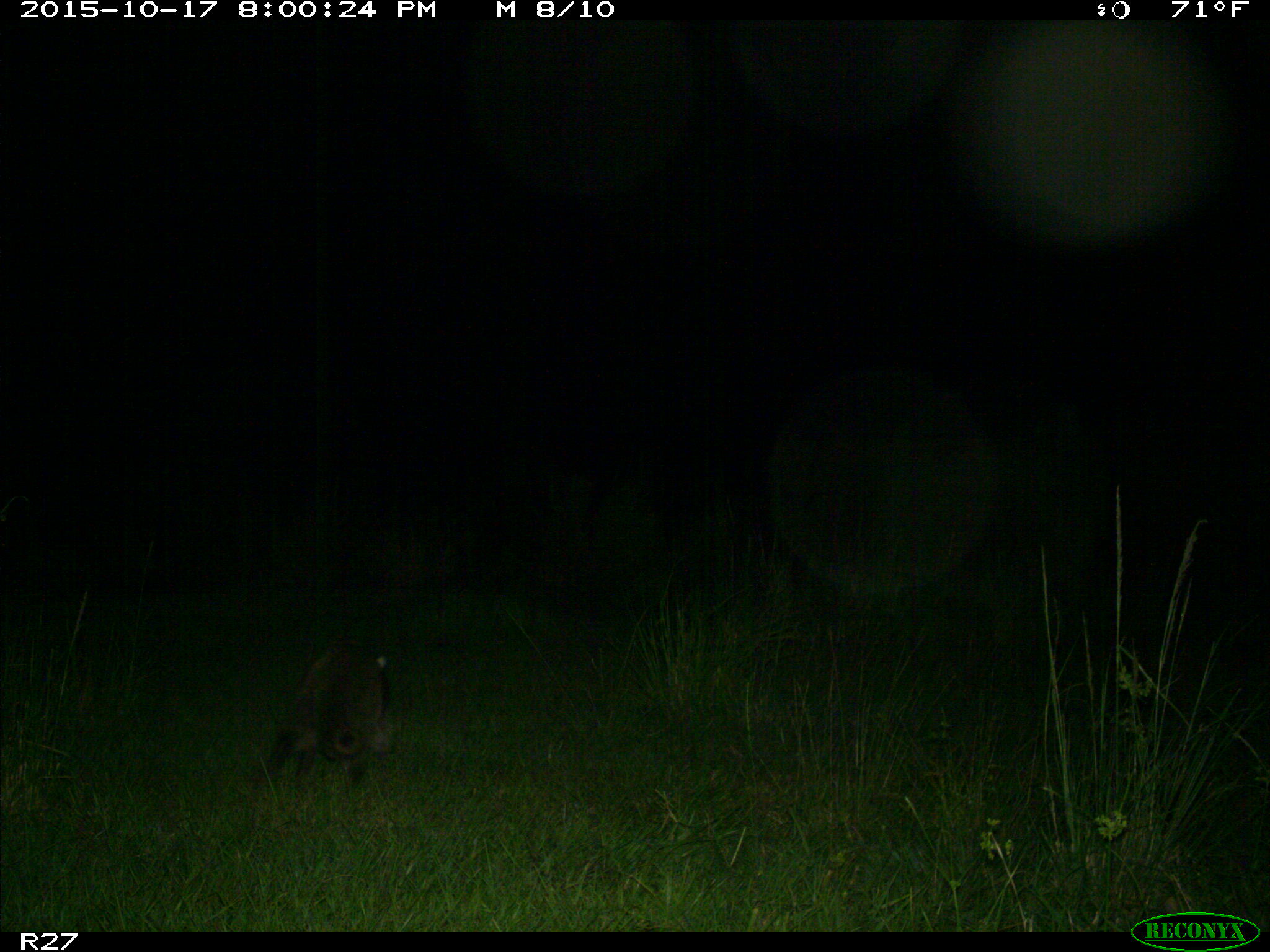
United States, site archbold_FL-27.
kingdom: Animalia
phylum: Chordata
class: Mammalia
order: Carnivora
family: Procyonidae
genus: Procyon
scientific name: Procyon lotor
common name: common raccoon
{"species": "Procyon lotor (common raccoon)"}